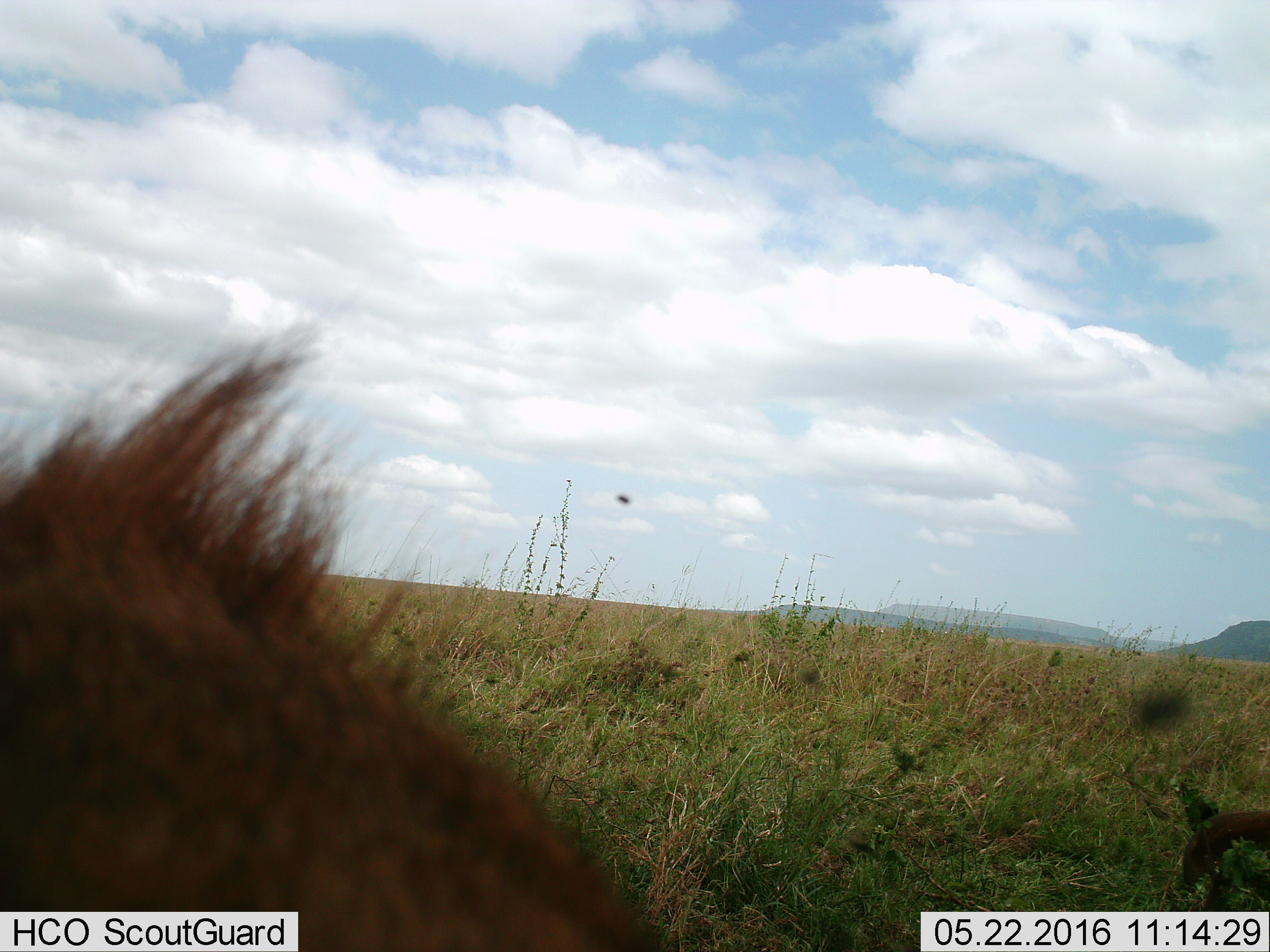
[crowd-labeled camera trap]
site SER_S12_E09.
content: unidentified animal